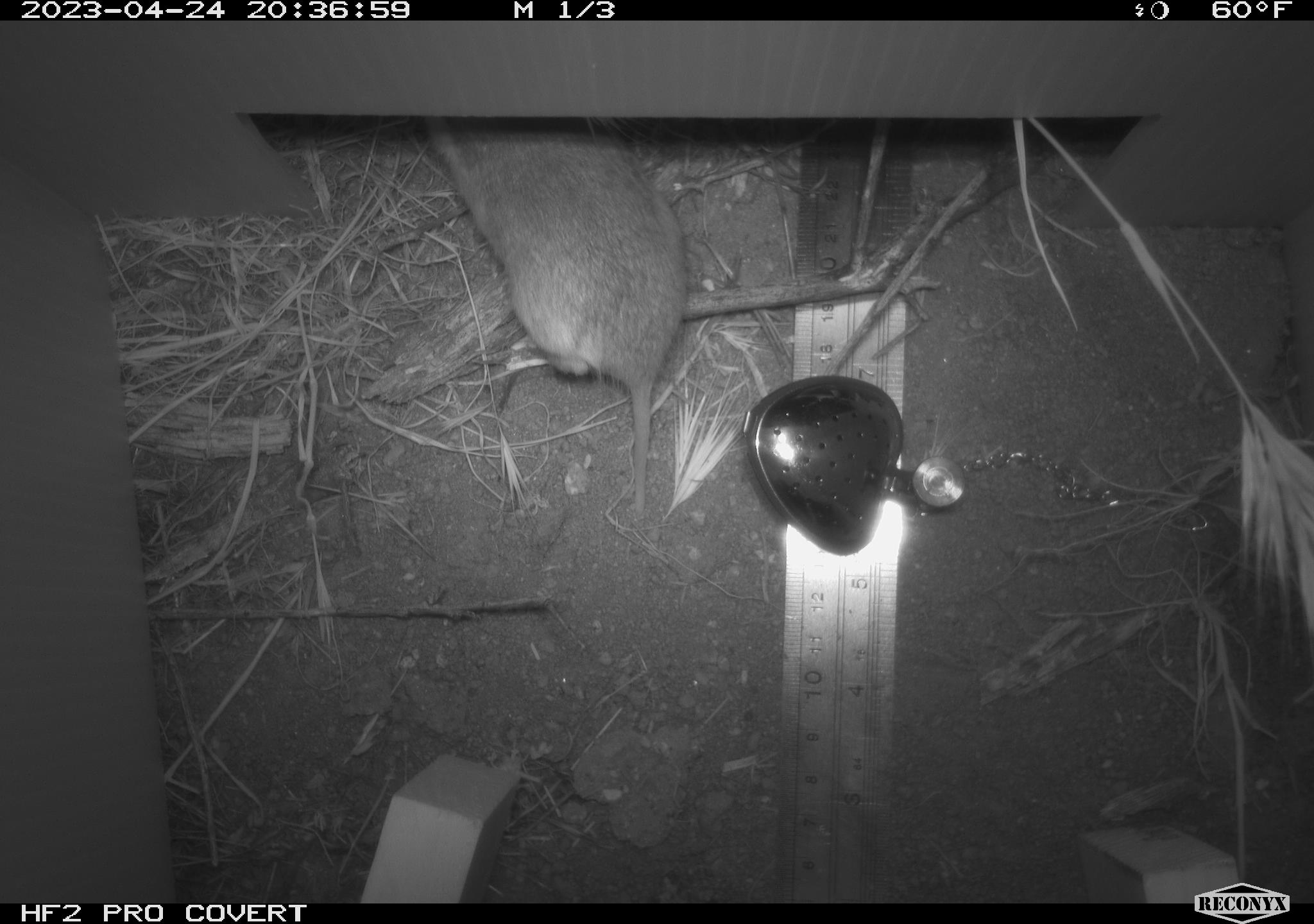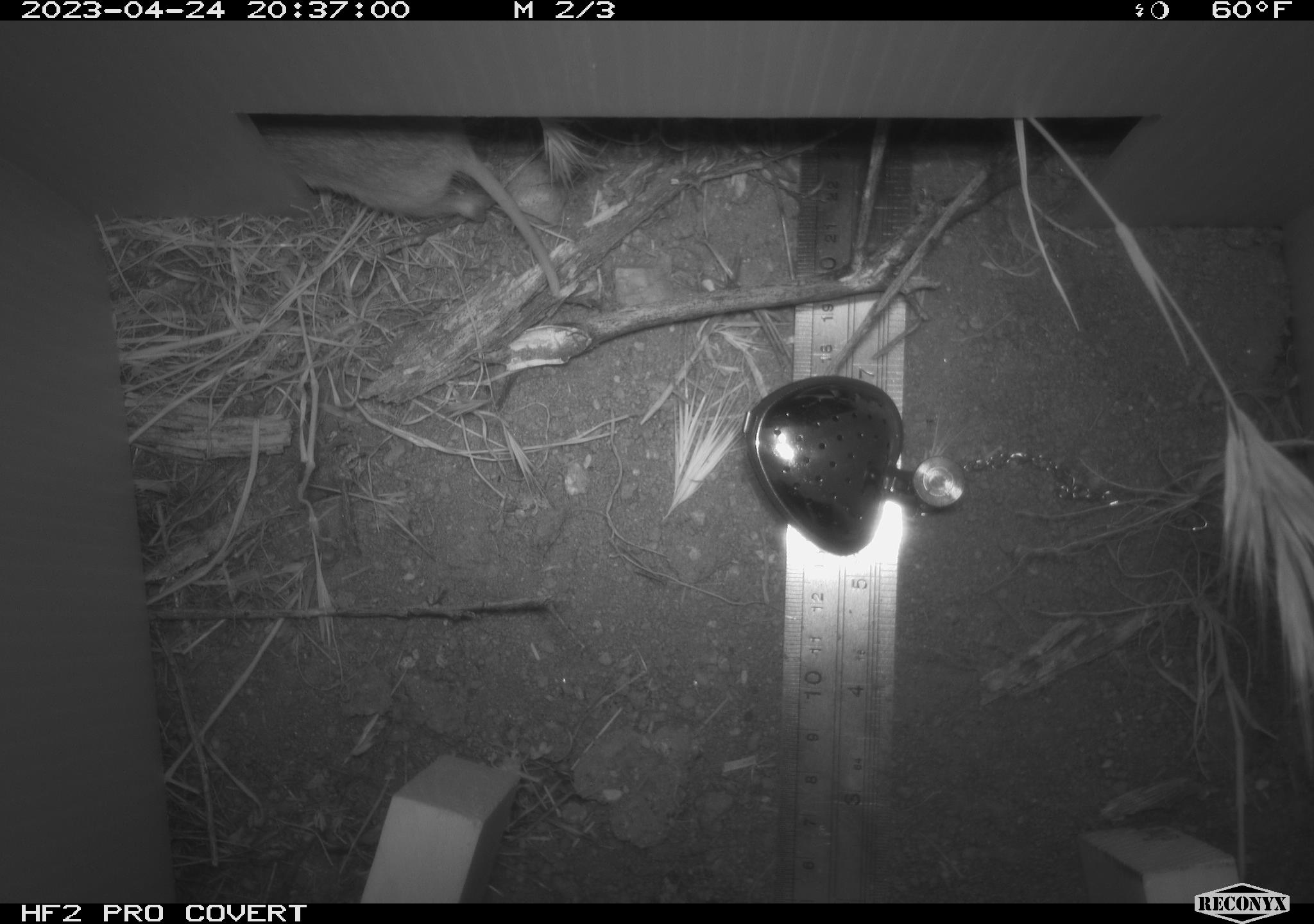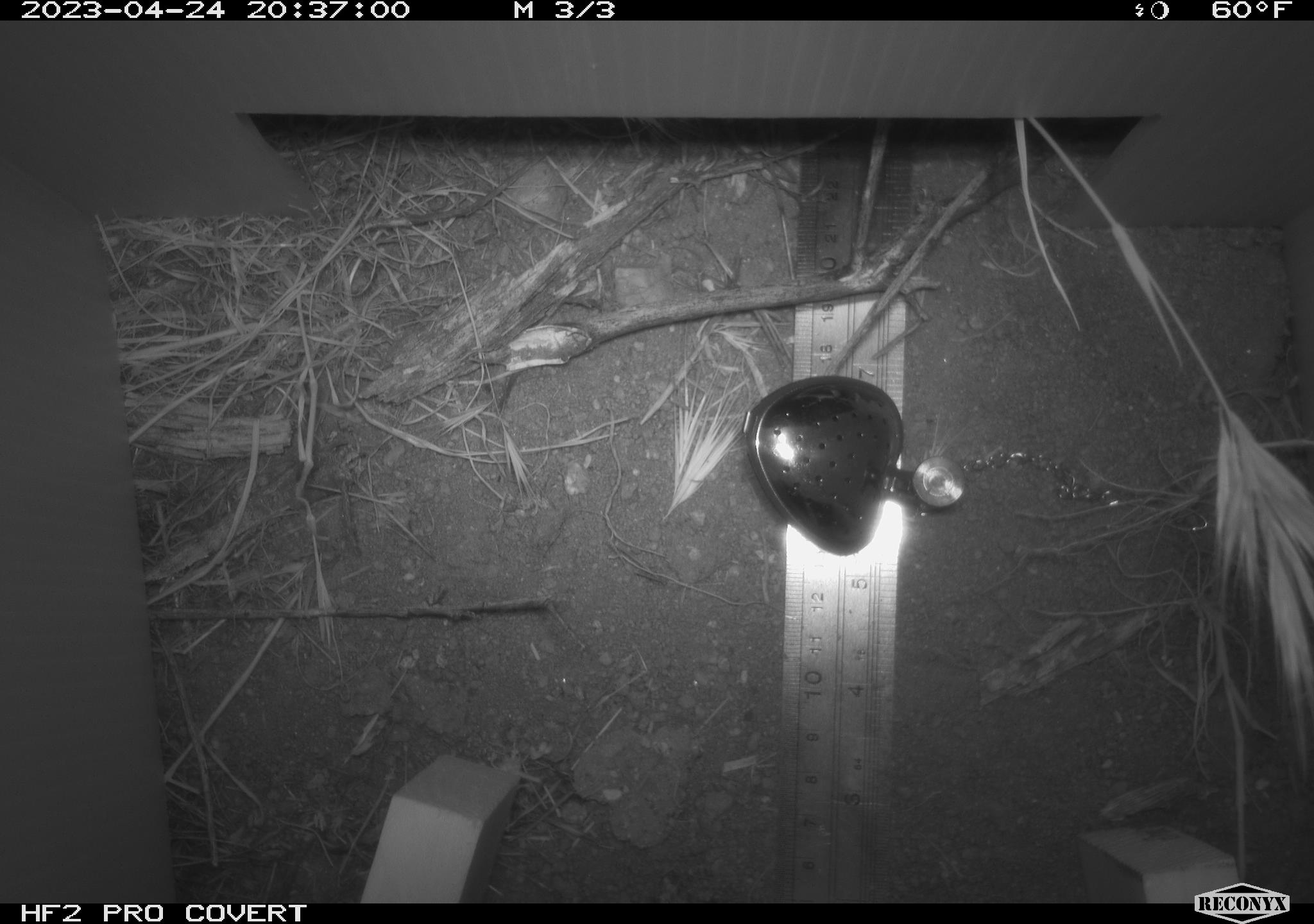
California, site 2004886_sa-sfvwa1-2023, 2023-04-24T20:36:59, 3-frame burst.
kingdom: Animalia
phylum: Chordata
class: Mammalia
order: Rodentia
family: Geomyidae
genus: Megascapheus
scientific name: Megascapheus bottae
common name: botta's pocket gopher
Botta's pocket gopher (Megascapheus bottae).